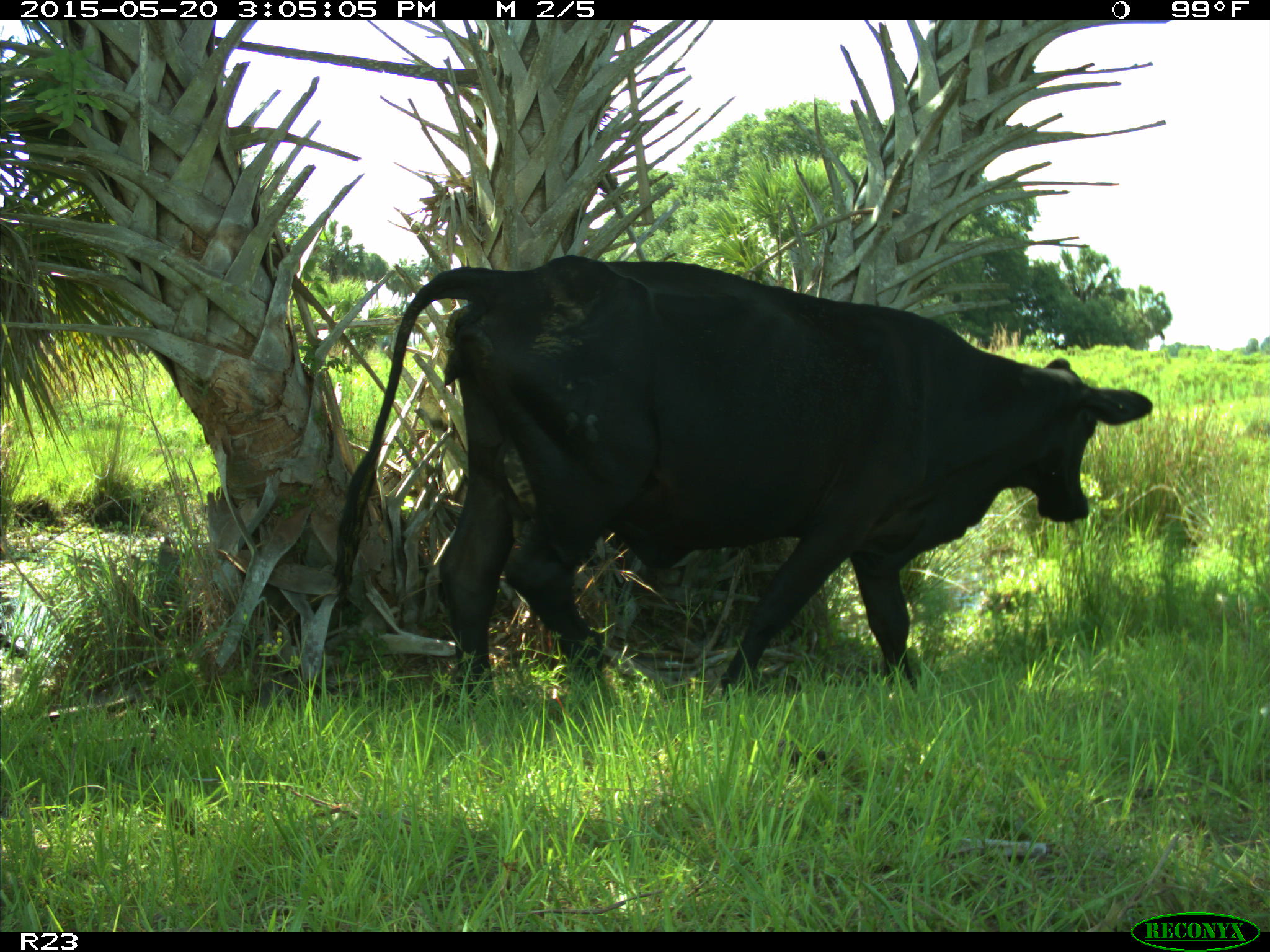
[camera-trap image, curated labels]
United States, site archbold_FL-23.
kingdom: Animalia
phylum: Chordata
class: Mammalia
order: Artiodactyla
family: Bovidae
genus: Bos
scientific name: Bos taurus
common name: domestic cow